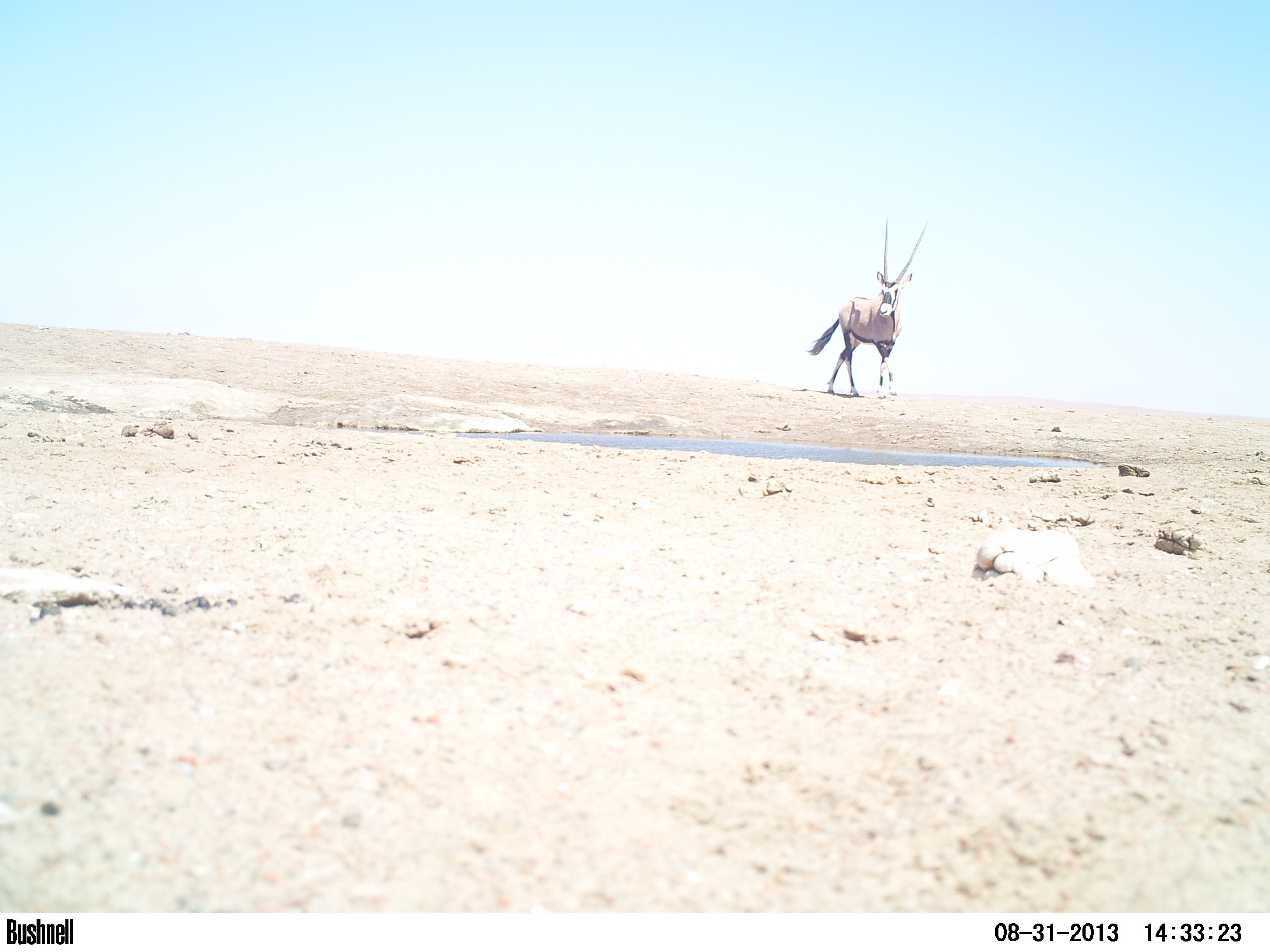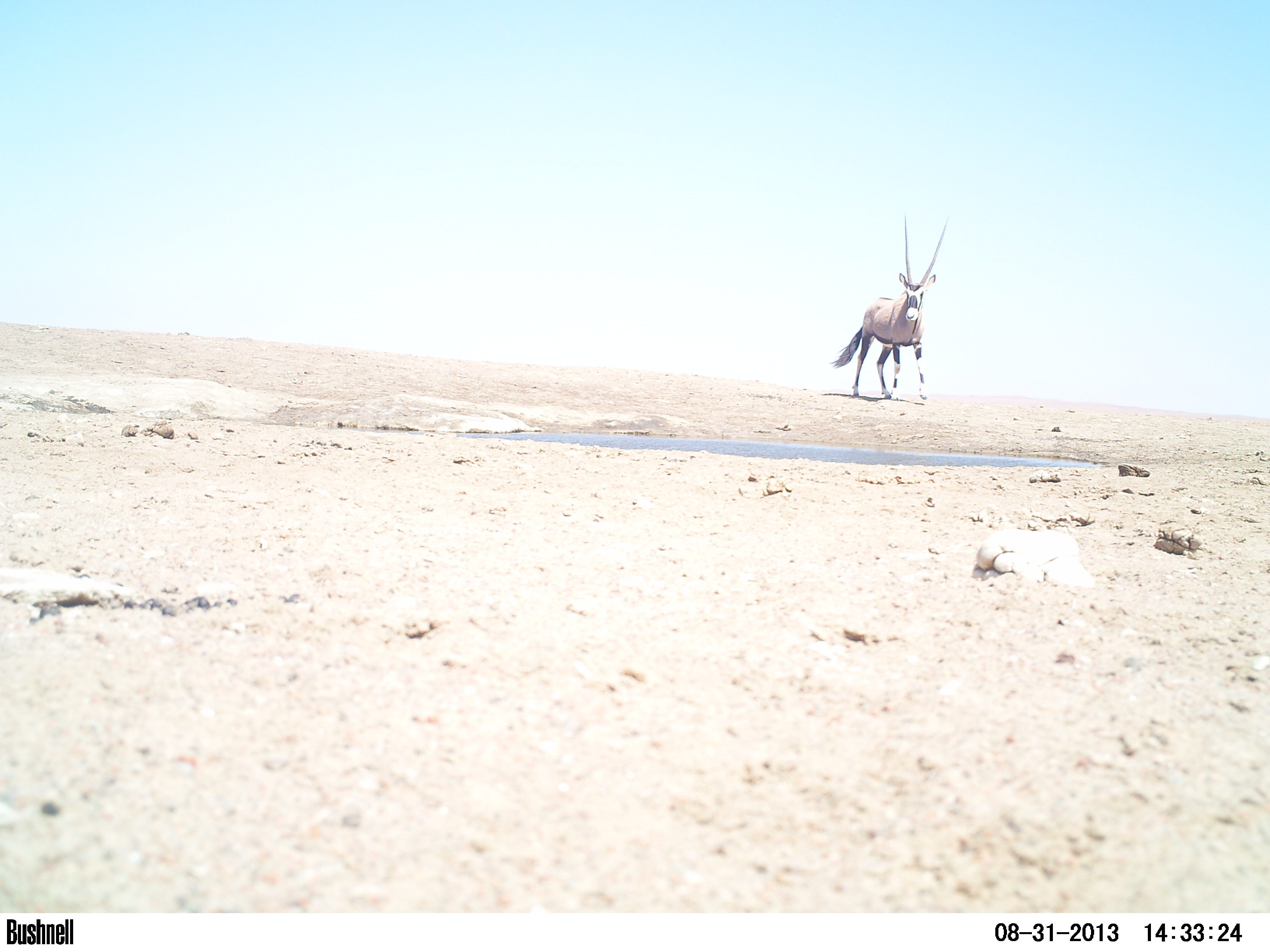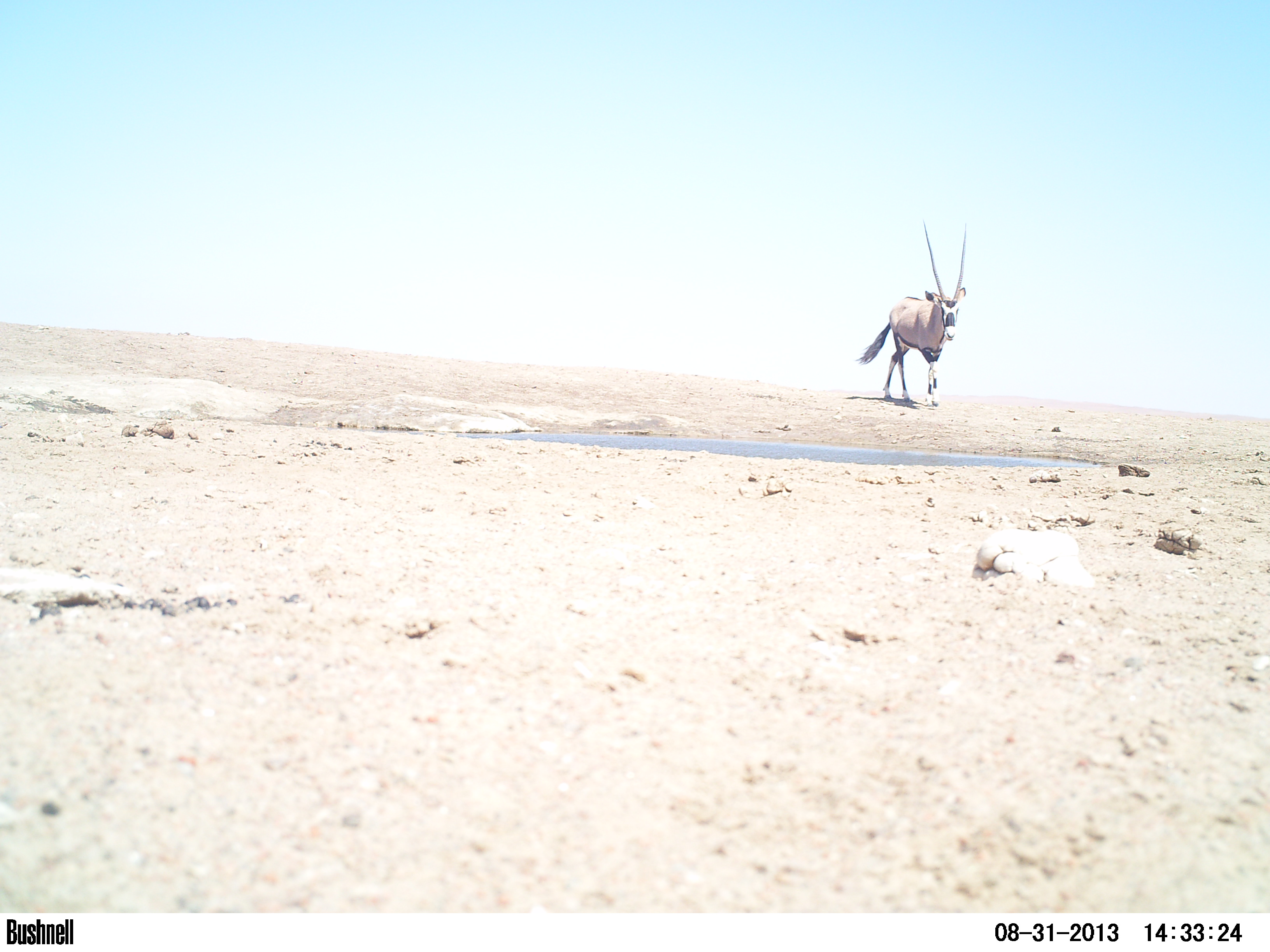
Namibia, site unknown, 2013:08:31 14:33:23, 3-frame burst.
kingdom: Animalia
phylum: Chordata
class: Mammalia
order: Artiodactyla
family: Bovidae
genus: Oryx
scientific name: Oryx gazella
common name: gemsbok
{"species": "Oryx gazella (gemsbok)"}